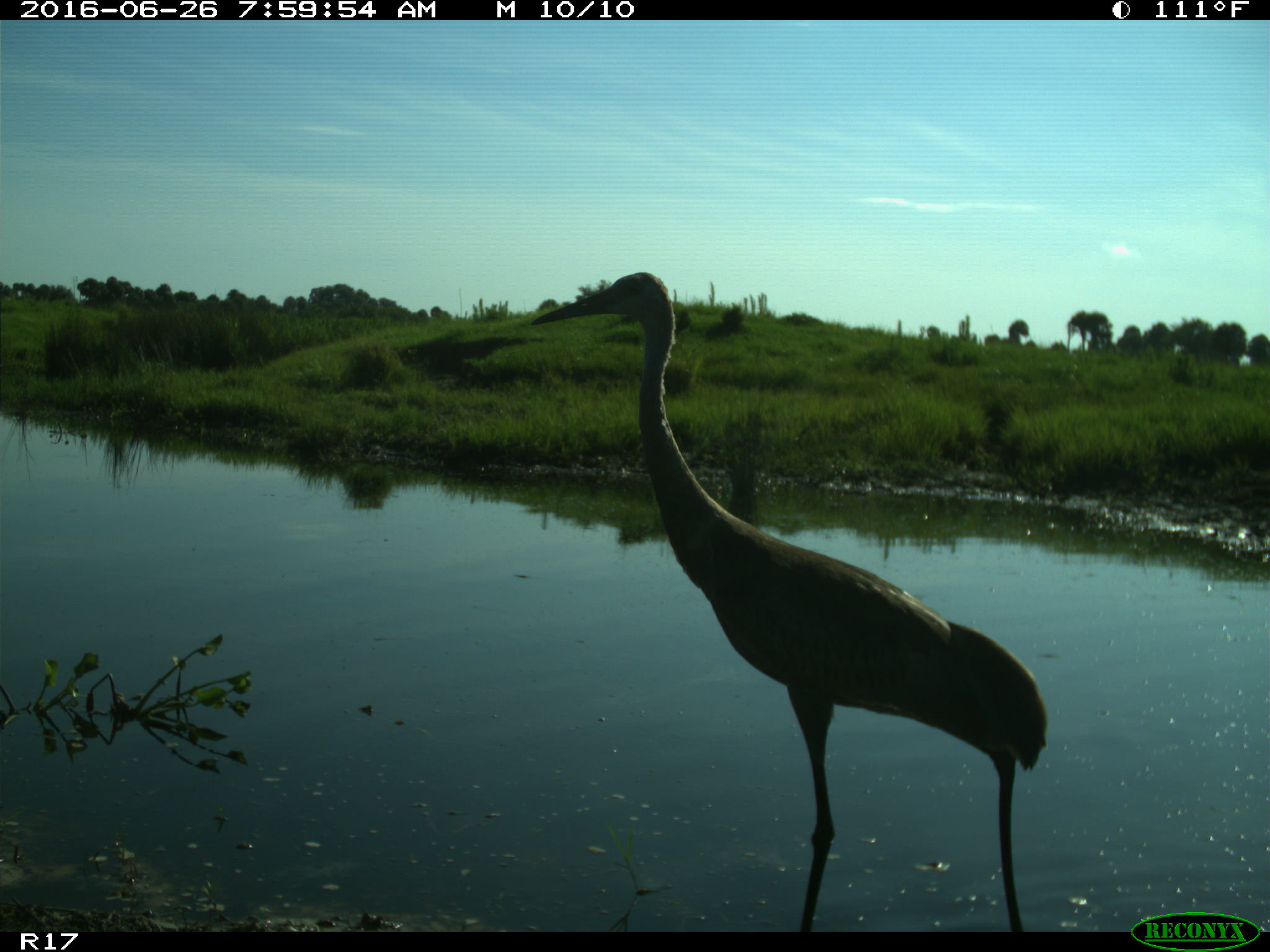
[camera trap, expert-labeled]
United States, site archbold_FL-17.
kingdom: Animalia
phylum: Chordata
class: Aves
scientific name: Aves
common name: birds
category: unidentified bird